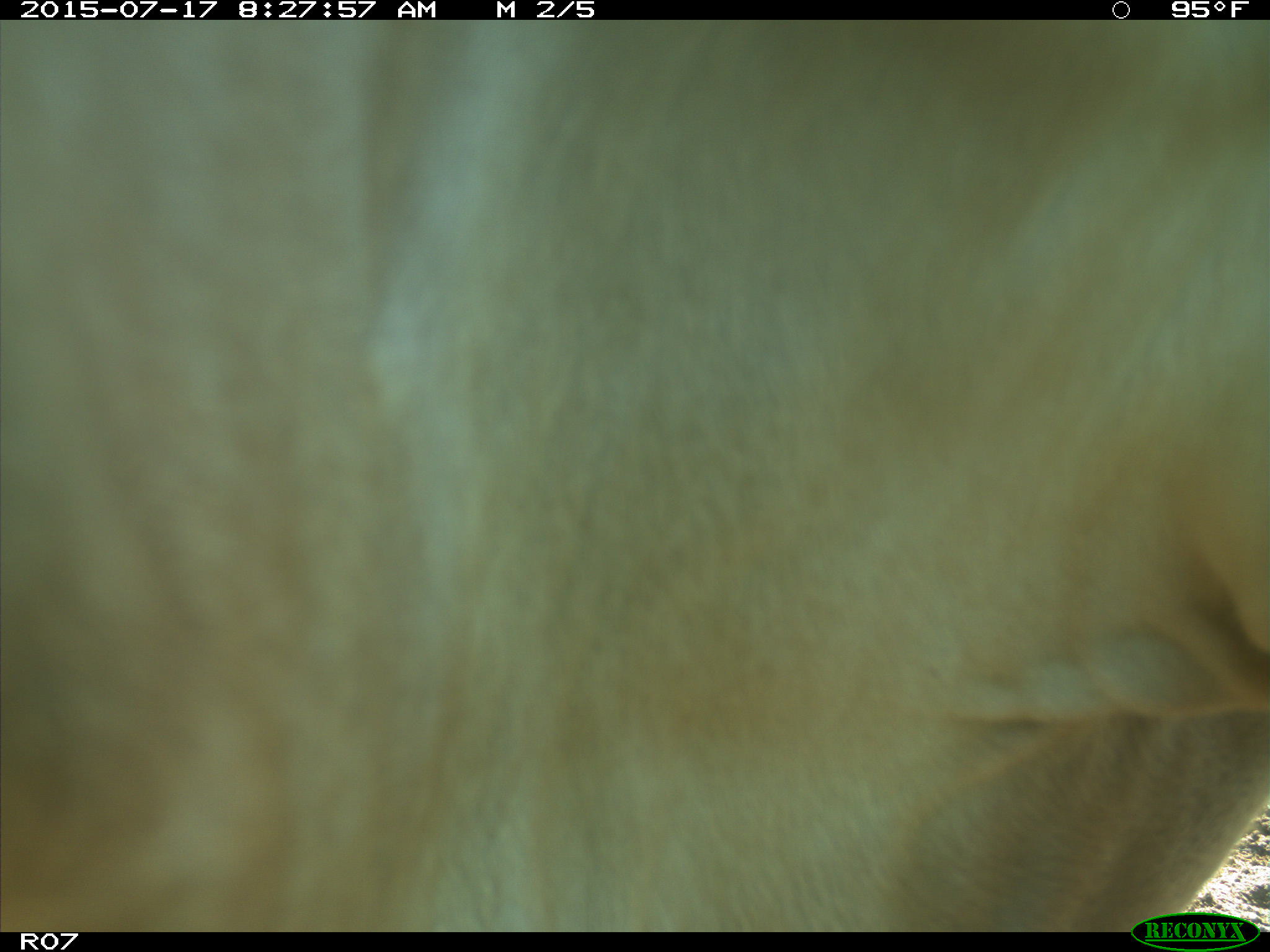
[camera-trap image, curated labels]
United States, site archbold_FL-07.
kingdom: Animalia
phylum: Chordata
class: Mammalia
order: Artiodactyla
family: Bovidae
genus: Bos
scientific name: Bos taurus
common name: domestic cow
Bos taurus (domestic cow).